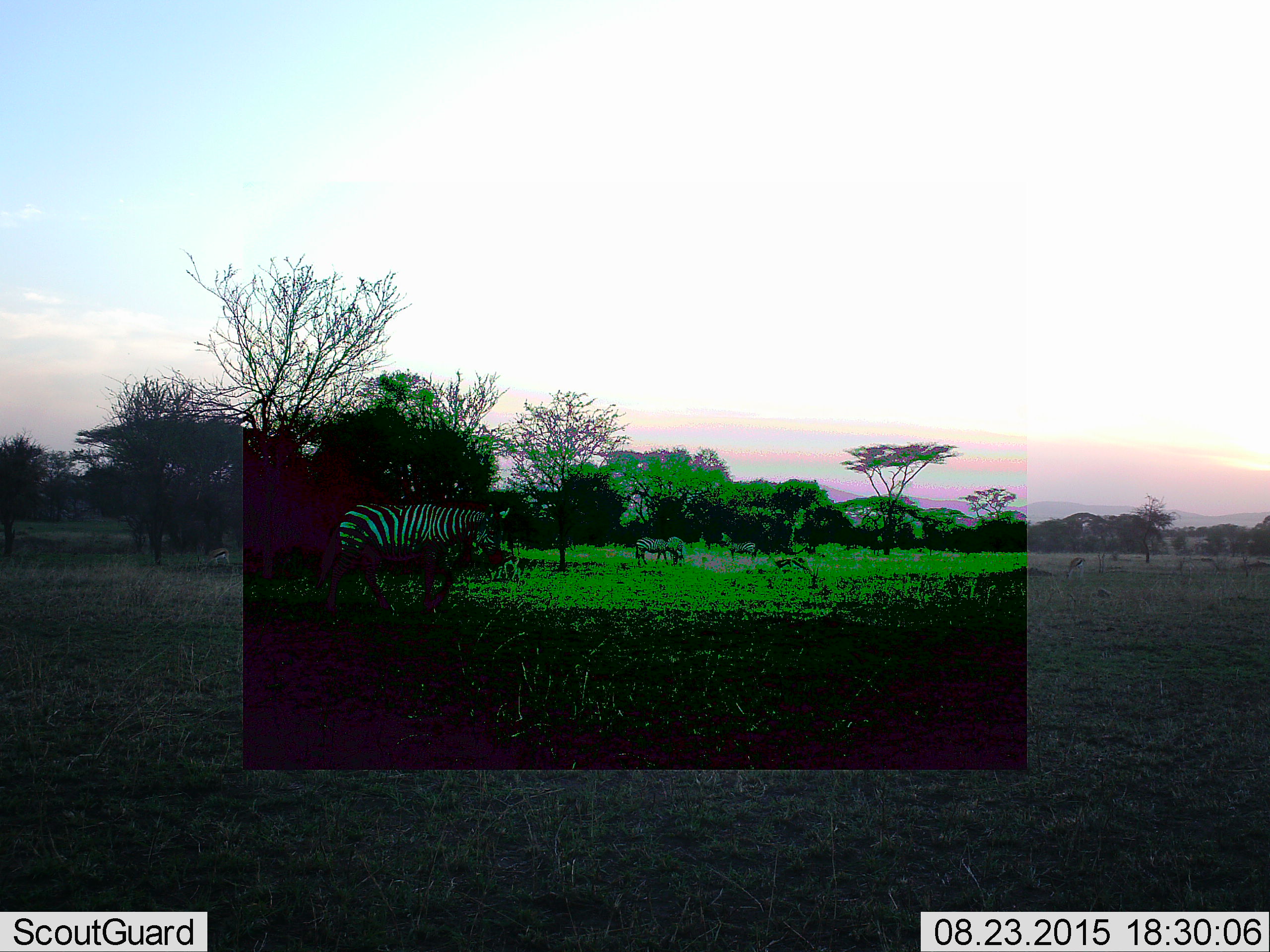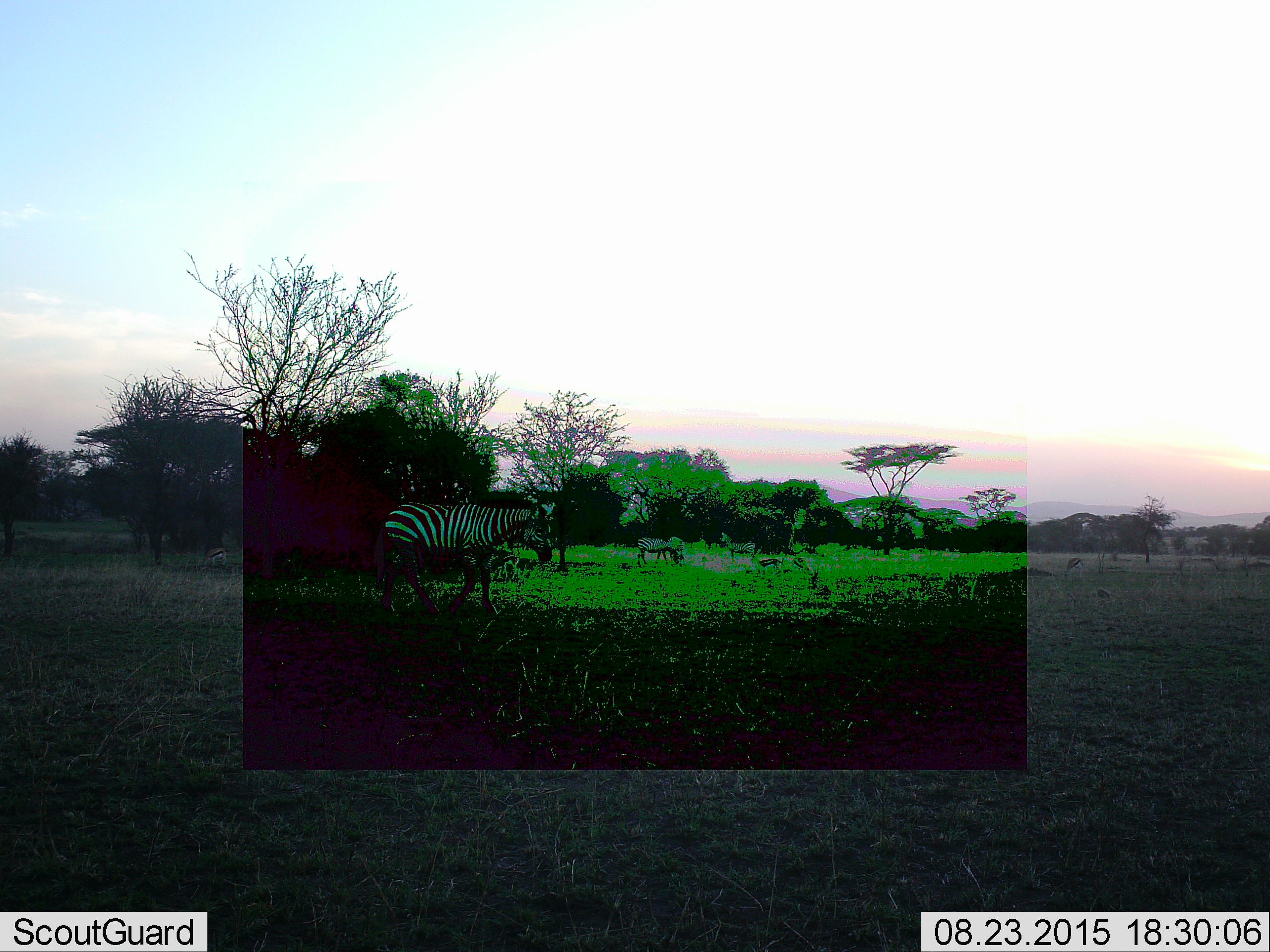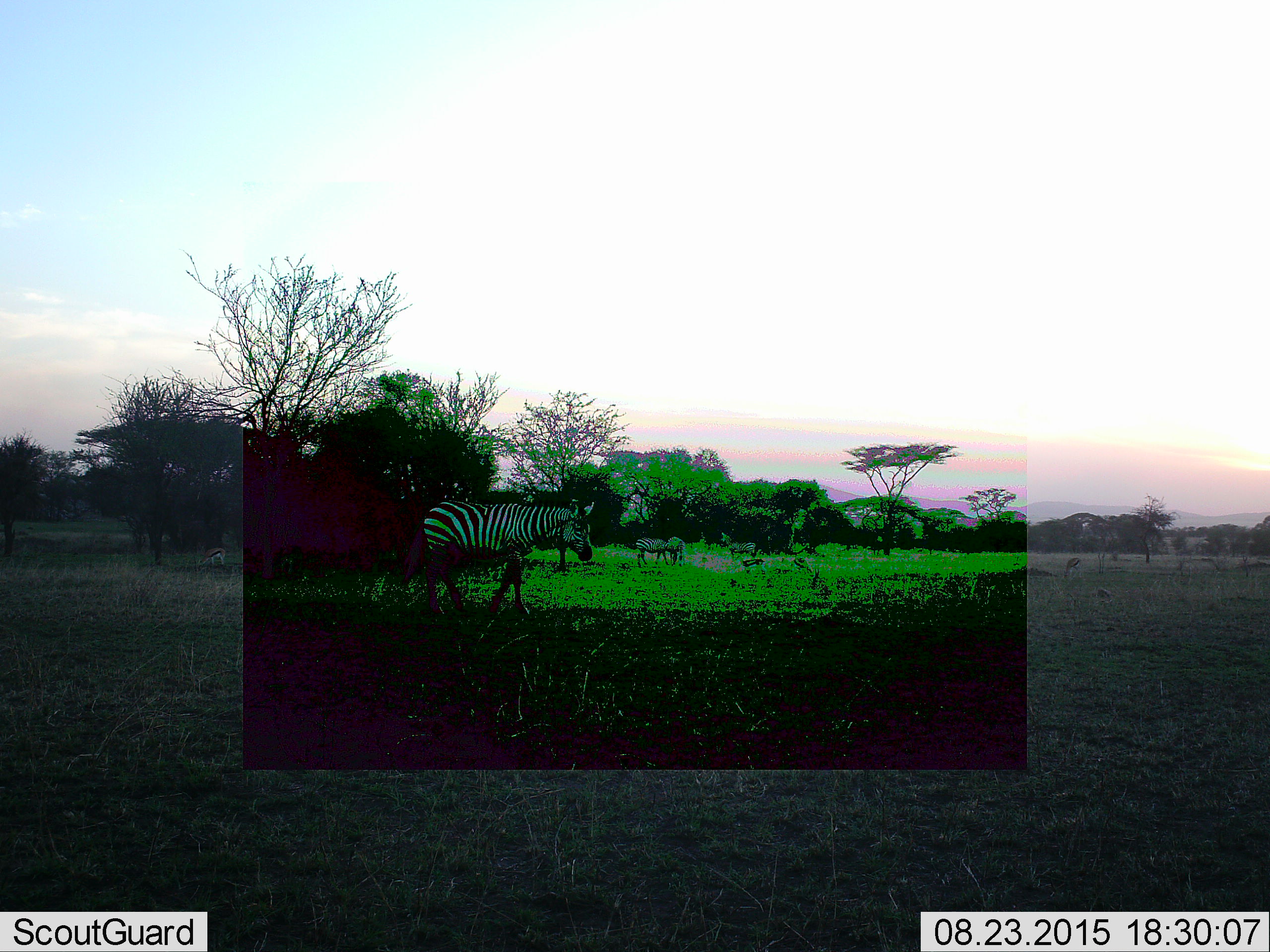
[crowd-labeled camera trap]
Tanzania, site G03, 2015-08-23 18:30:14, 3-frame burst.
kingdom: Animalia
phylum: Chordata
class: Mammalia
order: Artiodactyla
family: Bovidae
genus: Eudorcas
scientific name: Eudorcas thomsonii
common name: thomson's gazelle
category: gazellethomsons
Gazellethomsons (thomson's gazelle) (Eudorcas thomsonii), count 3. Behavior (volunteer vote fractions): standing 50%, resting 20%, moving 30%, interacting 0%. Young present (vote fraction): 20%. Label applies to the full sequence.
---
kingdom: Animalia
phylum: Chordata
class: Mammalia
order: Perissodactyla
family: Equidae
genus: Equus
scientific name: Equus quagga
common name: plains zebra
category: zebra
Zebra (plains zebra) (Equus quagga), count 3. Behavior (volunteer vote fractions): standing 56%, resting 0%, moving 88%, interacting 0%. Young present (vote fraction): 0%. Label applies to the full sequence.